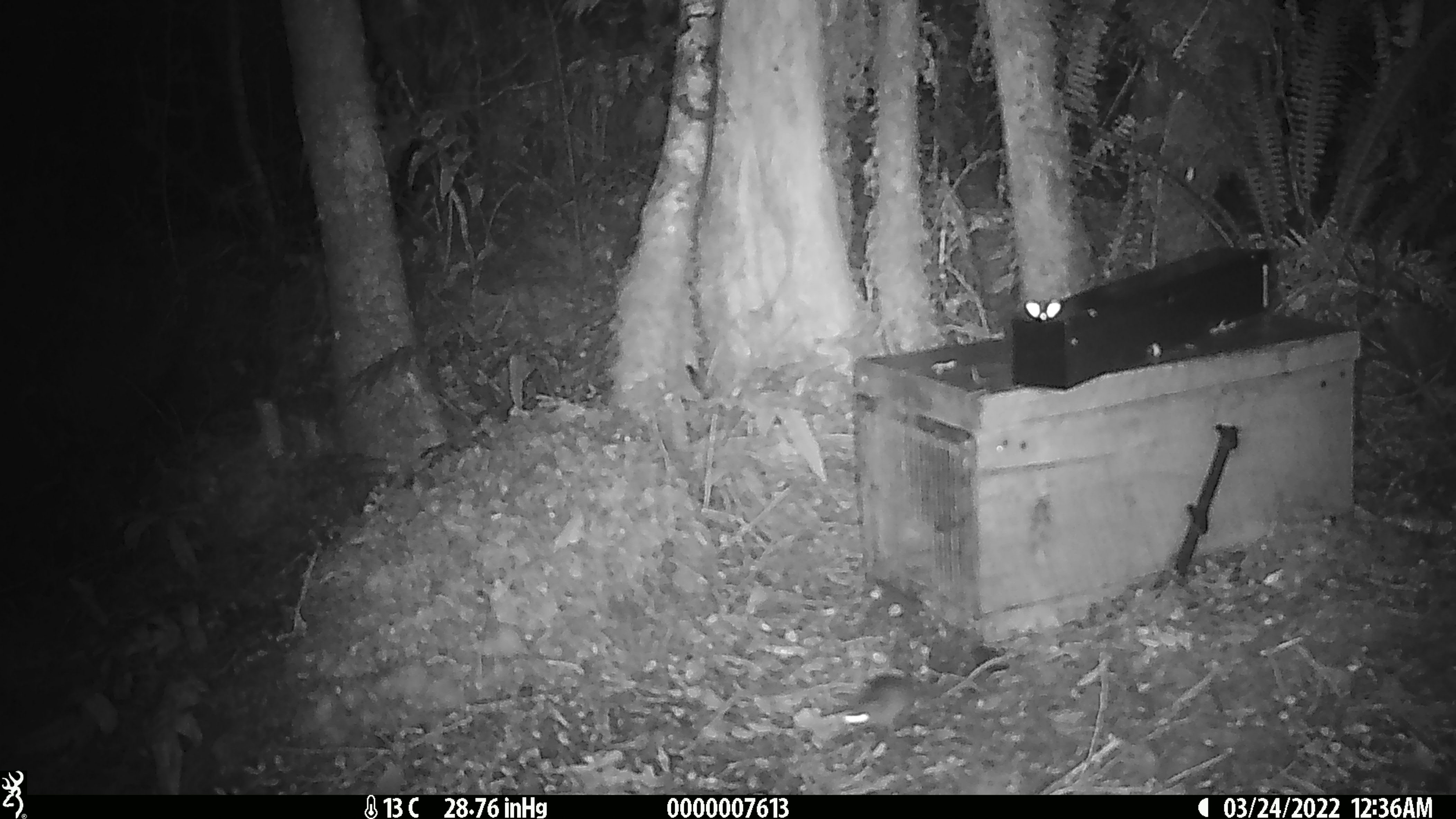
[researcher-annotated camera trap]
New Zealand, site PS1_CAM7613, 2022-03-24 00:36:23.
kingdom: Animalia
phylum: Chordata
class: Mammalia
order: Rodentia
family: Muridae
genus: Mus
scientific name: Mus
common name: mouse